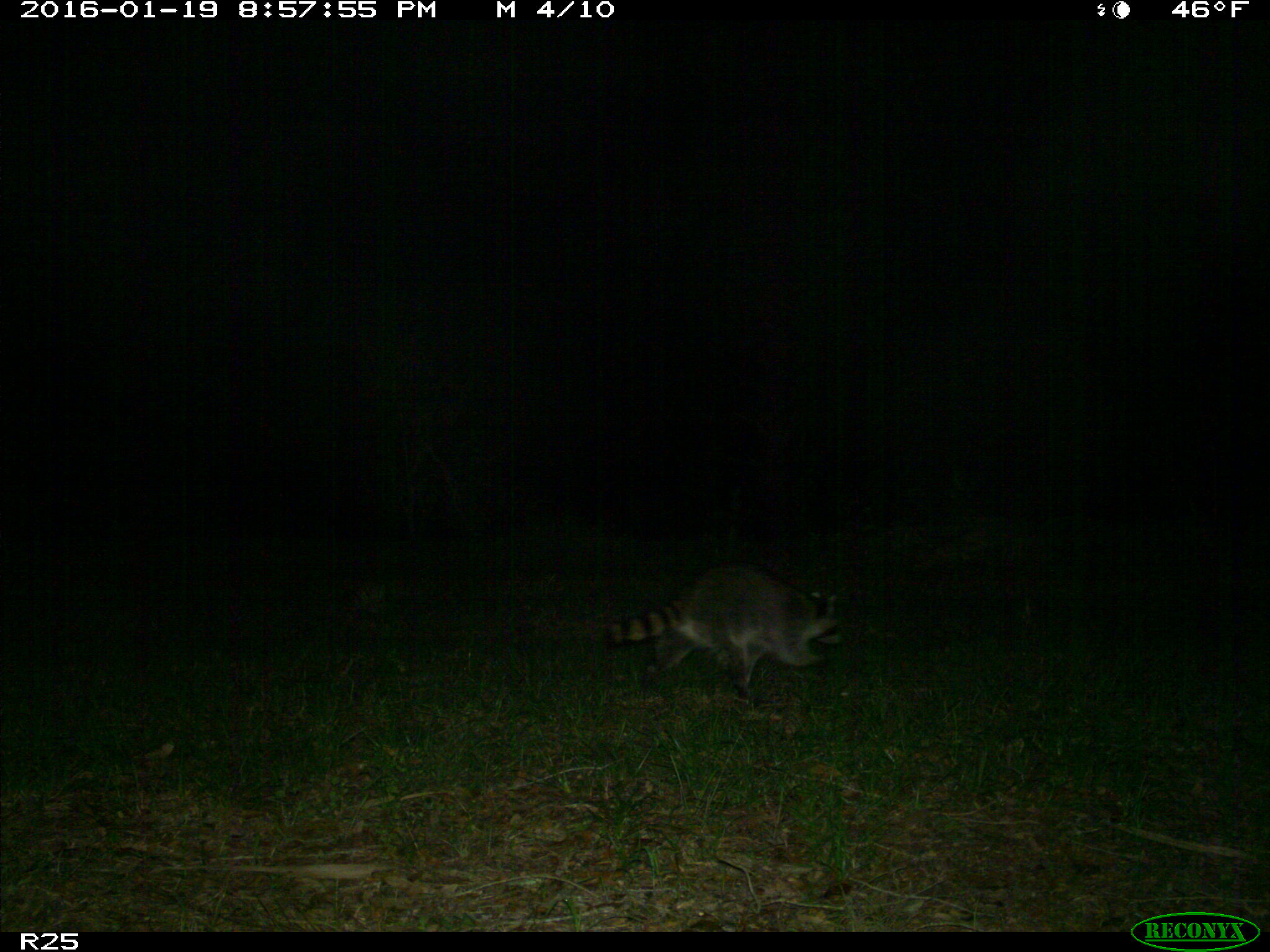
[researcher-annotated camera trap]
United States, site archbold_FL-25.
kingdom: Animalia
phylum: Chordata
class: Mammalia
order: Carnivora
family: Procyonidae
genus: Procyon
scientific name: Procyon lotor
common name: common raccoon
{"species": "Procyon lotor (common raccoon)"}